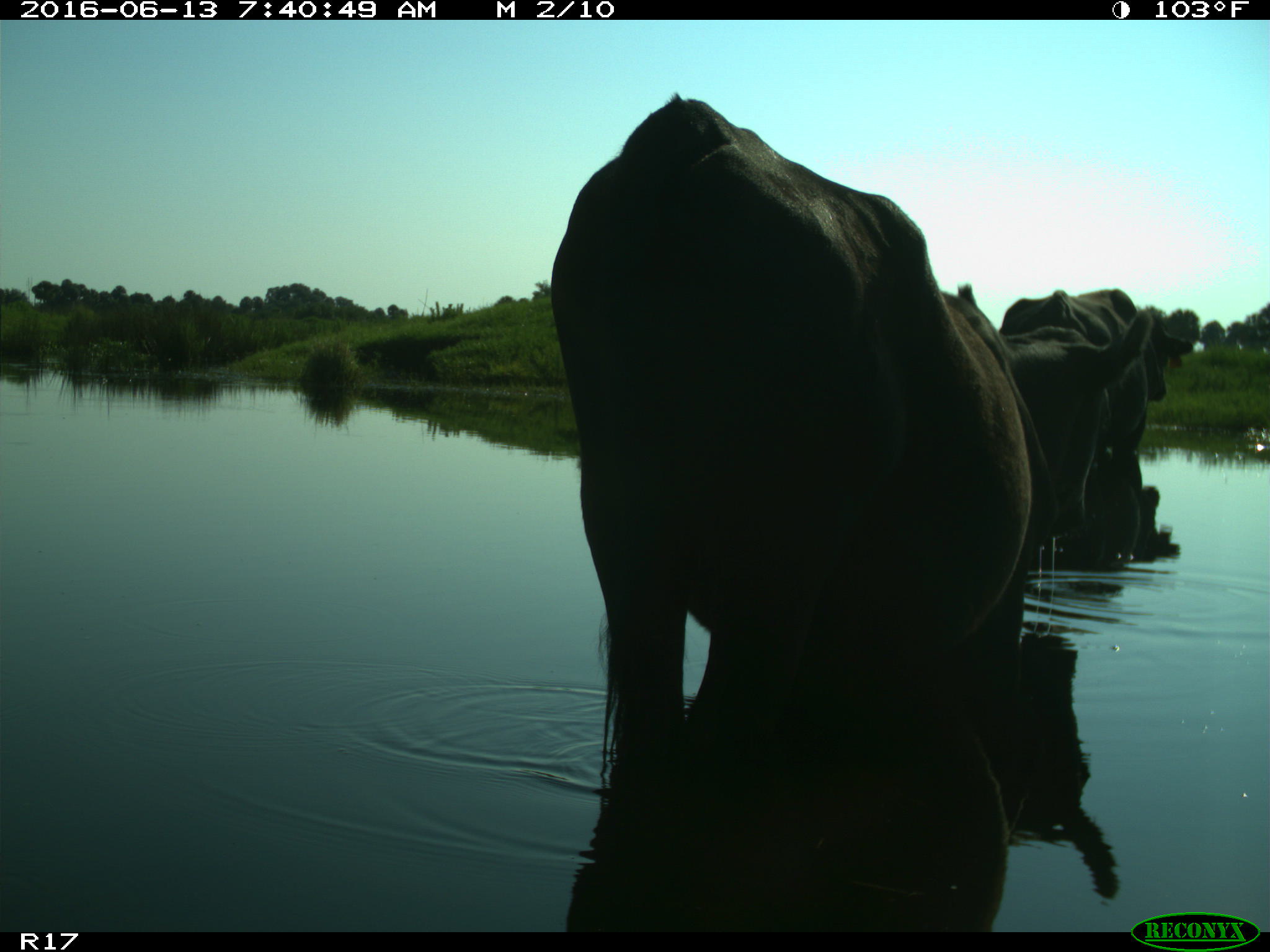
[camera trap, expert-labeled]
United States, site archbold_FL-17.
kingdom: Animalia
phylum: Chordata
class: Mammalia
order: Artiodactyla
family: Bovidae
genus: Bos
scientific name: Bos taurus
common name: domestic cow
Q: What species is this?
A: Bos taurus (domestic cow).